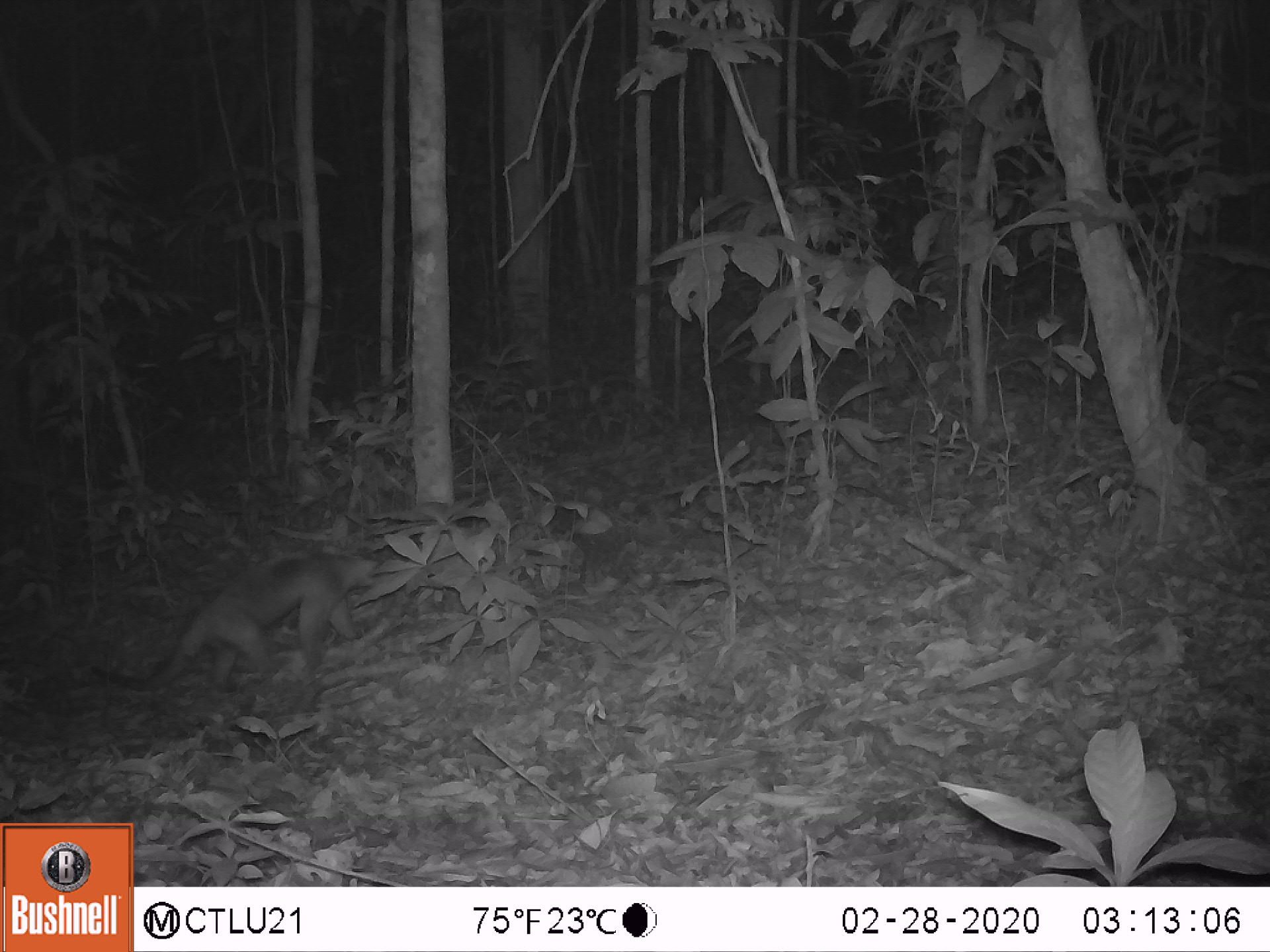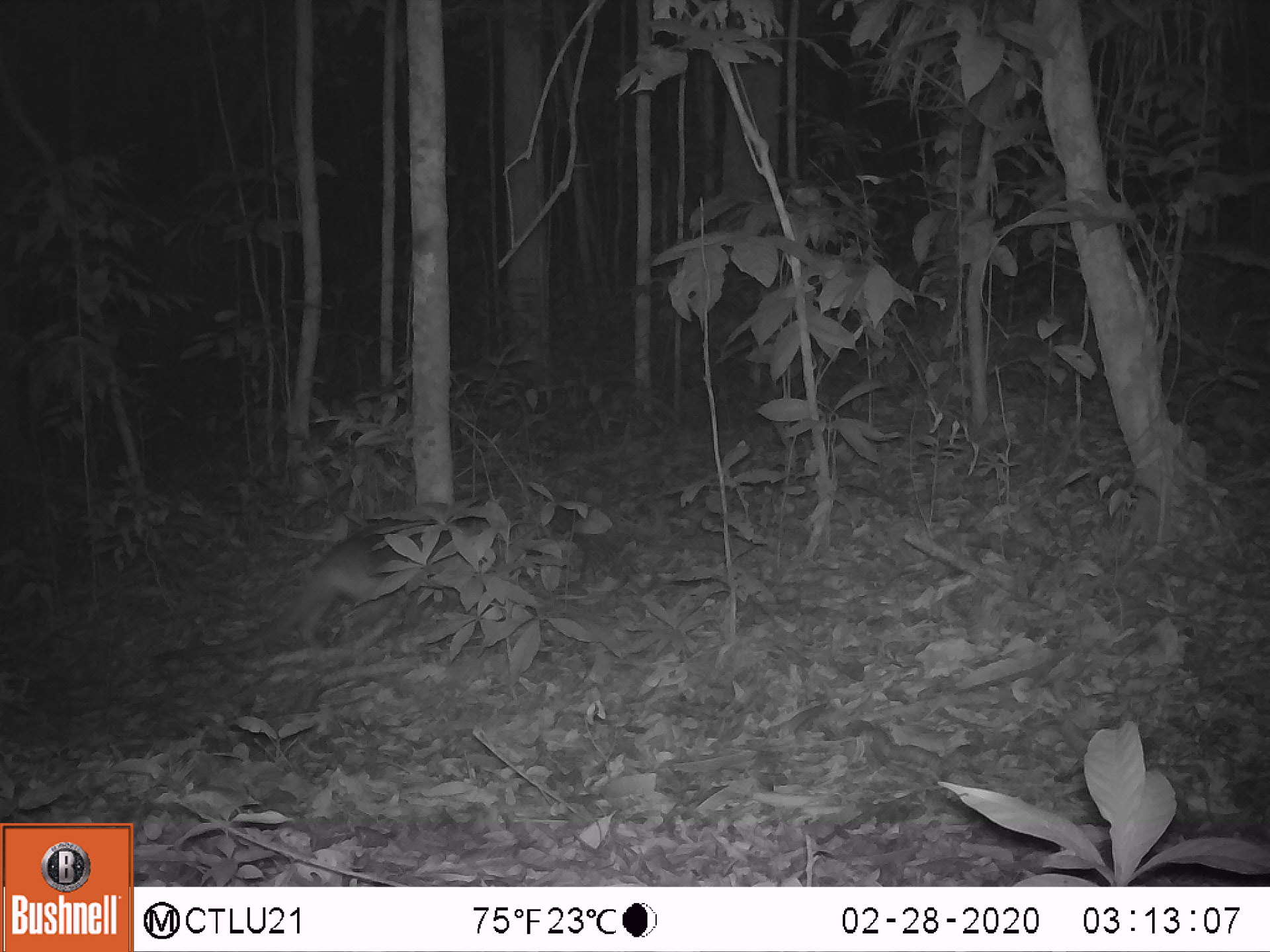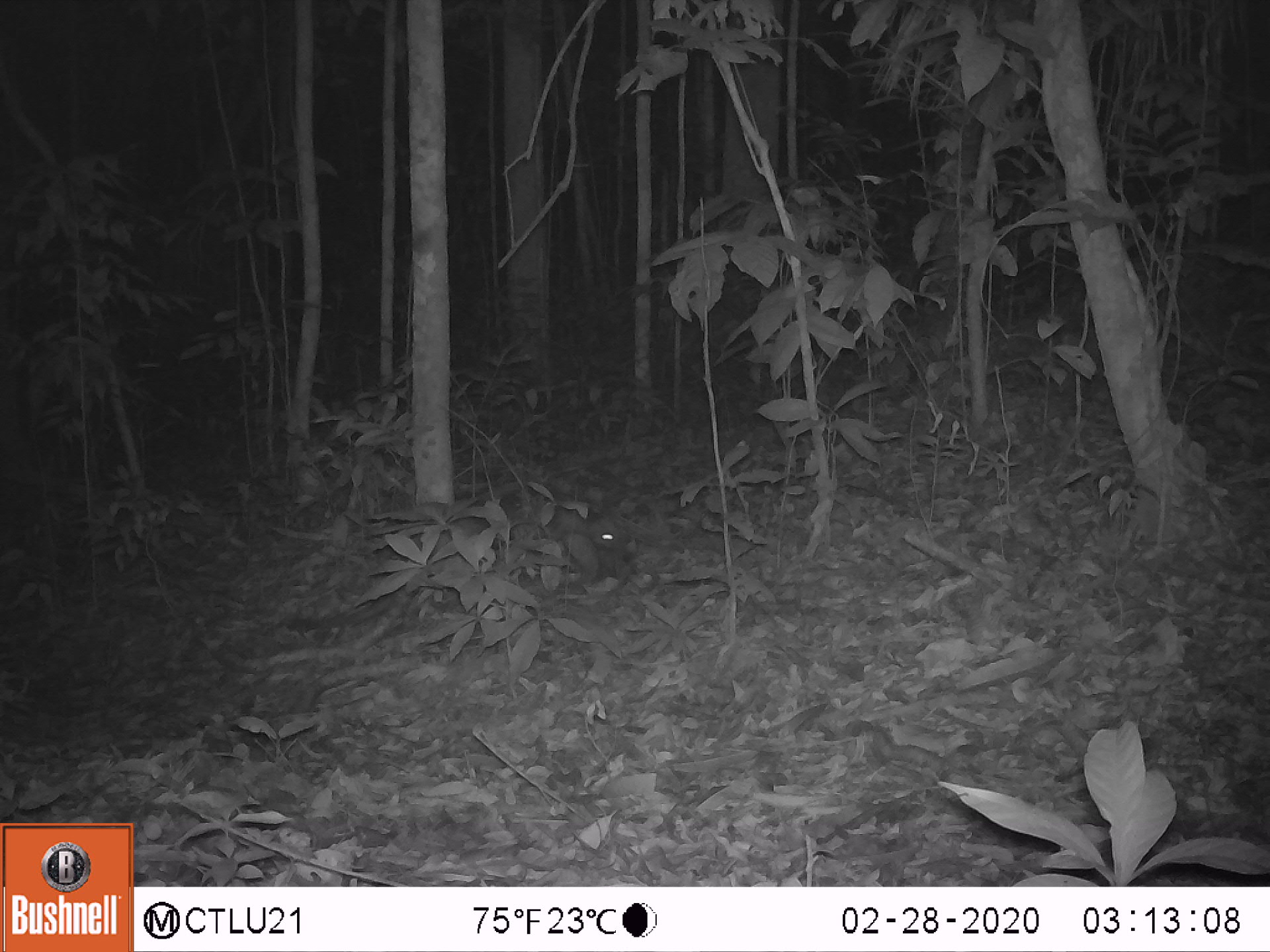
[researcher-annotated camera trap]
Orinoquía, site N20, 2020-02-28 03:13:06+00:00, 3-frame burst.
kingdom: Animalia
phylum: Chordata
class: Mammalia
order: Pilosa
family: Myrmecophagidae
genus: Tamandua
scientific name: Tamandua tetradactyla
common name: southern tamandua